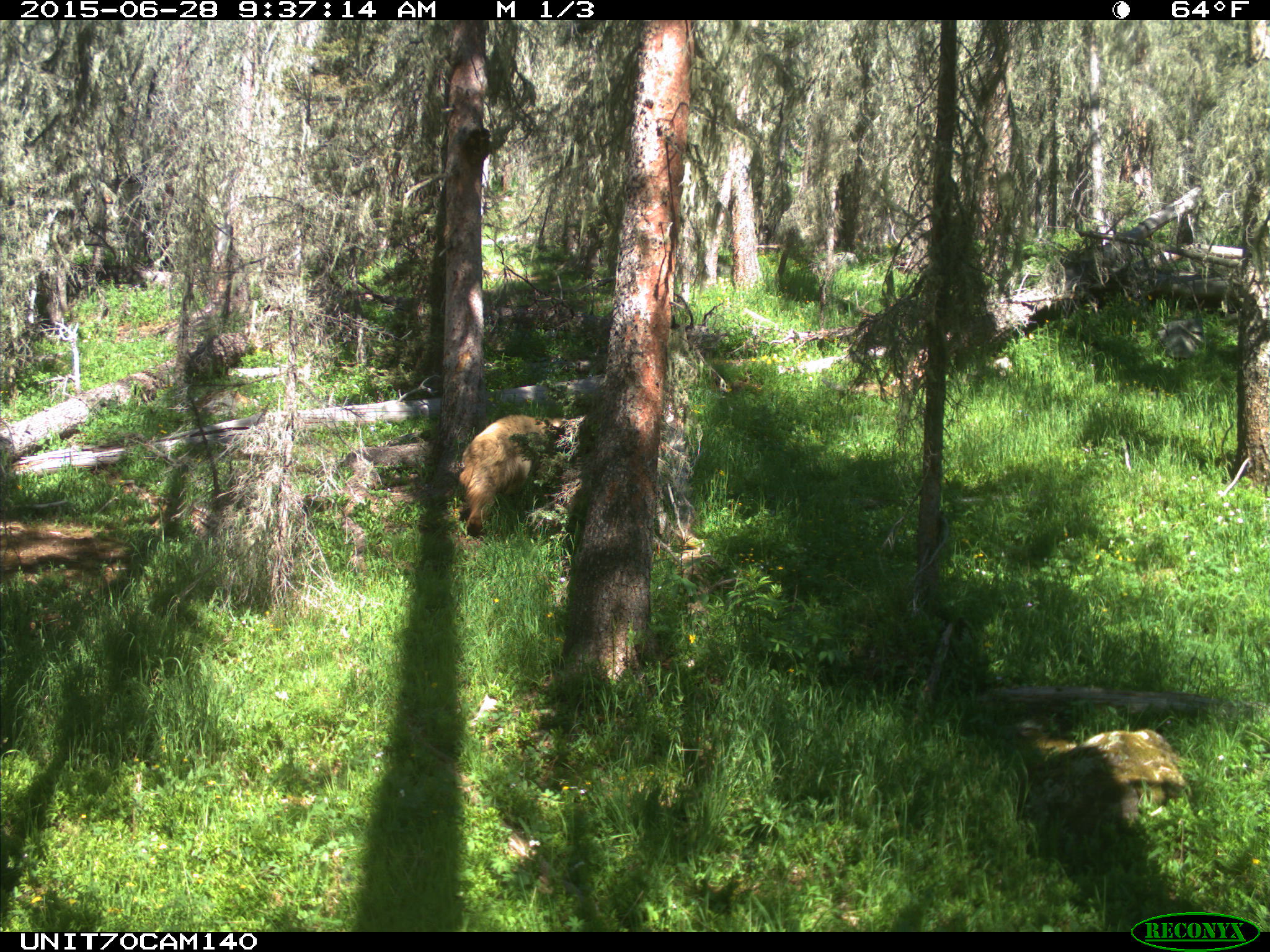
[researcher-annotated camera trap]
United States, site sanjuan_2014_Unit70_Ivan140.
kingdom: Animalia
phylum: Chordata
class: Mammalia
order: Carnivora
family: Ursidae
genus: Ursus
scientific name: Ursus americanus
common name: american black bear